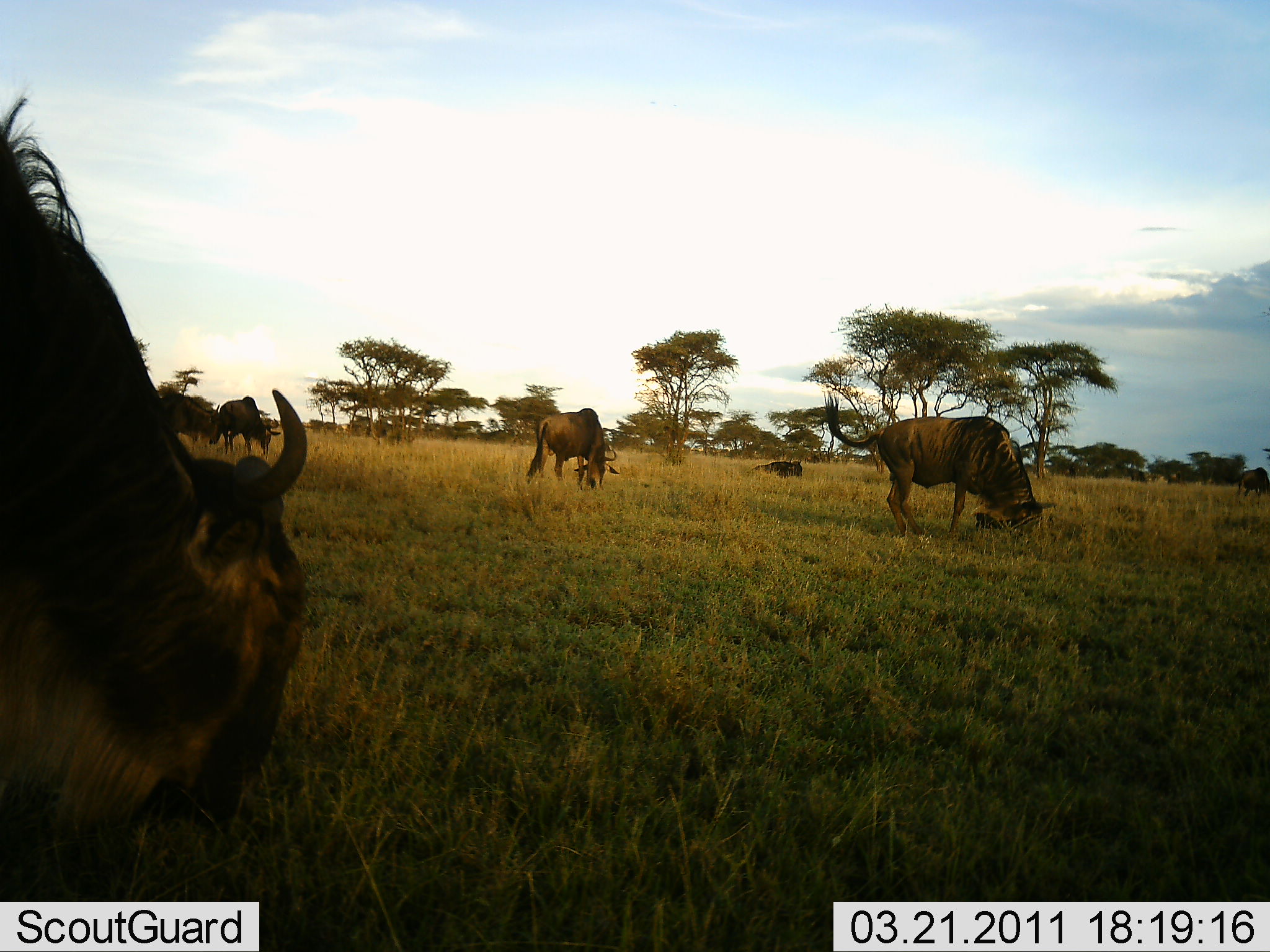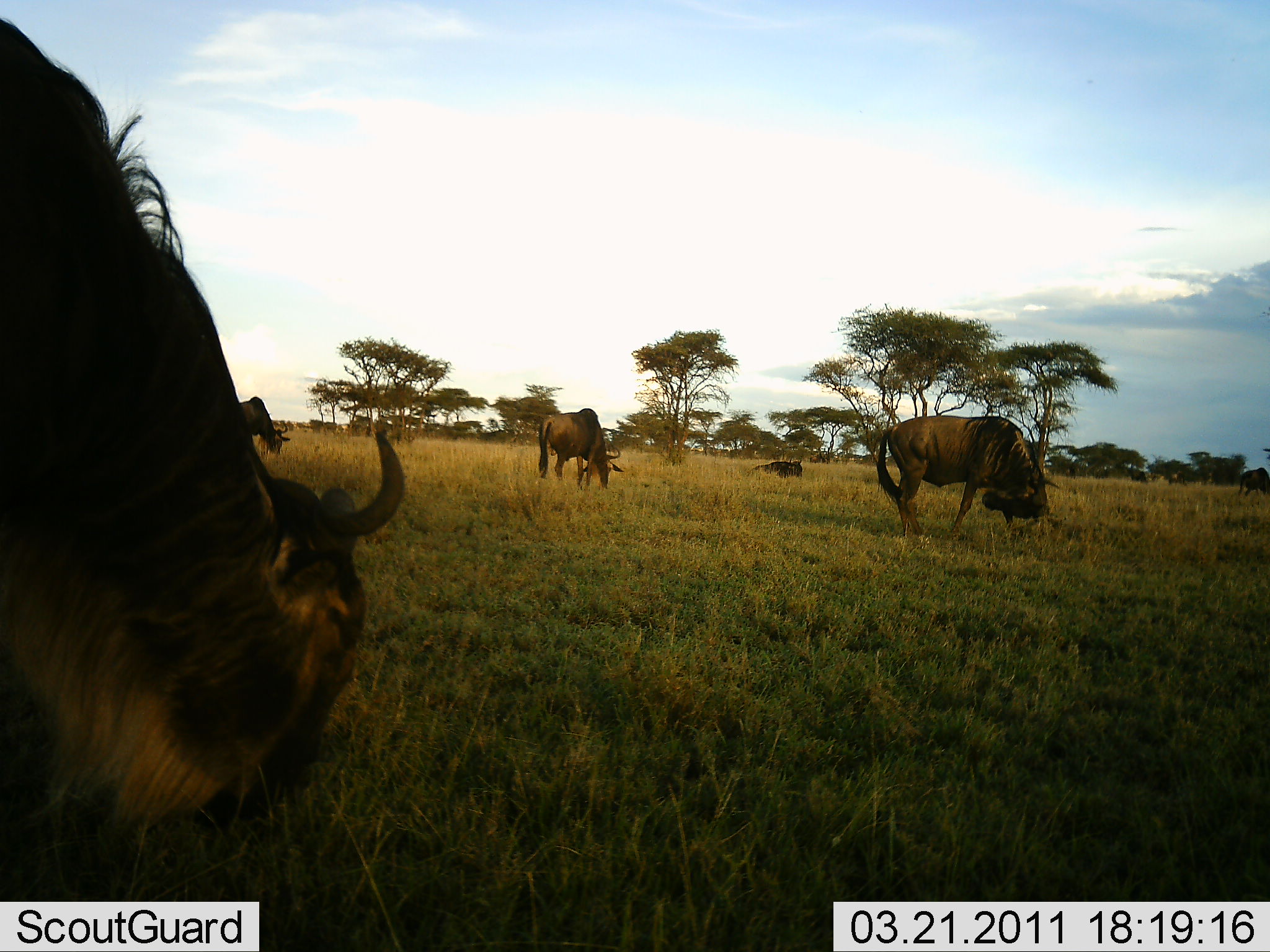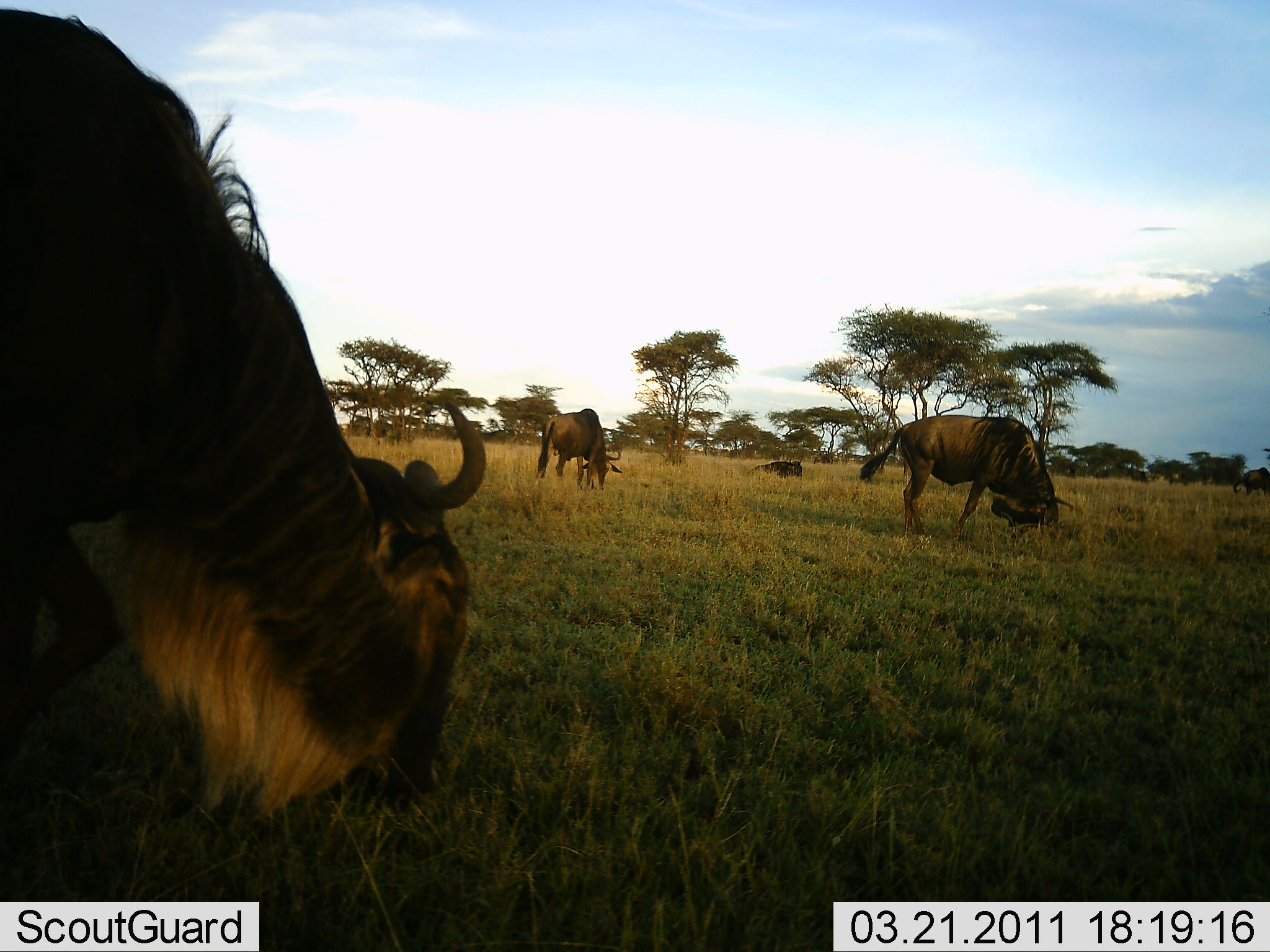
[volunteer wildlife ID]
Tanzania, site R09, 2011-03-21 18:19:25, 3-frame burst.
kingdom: Animalia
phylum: Chordata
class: Mammalia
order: Artiodactyla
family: Bovidae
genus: Connochaetes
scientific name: Connochaetes taurinus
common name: blue wildebeest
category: wildebeest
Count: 5.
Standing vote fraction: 20%.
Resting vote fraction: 20%.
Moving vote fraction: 20%.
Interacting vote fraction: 0%.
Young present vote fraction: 0%.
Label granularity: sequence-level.